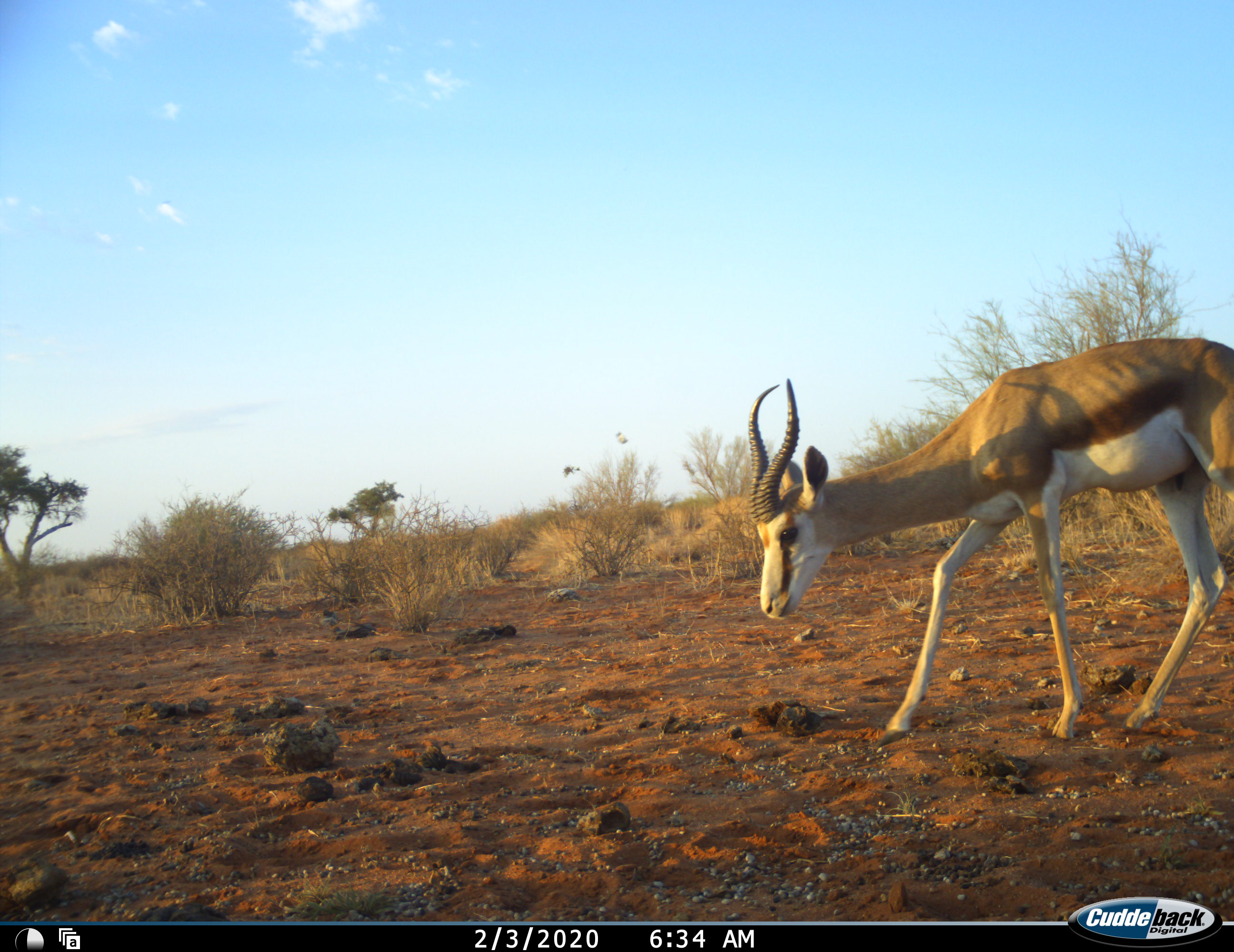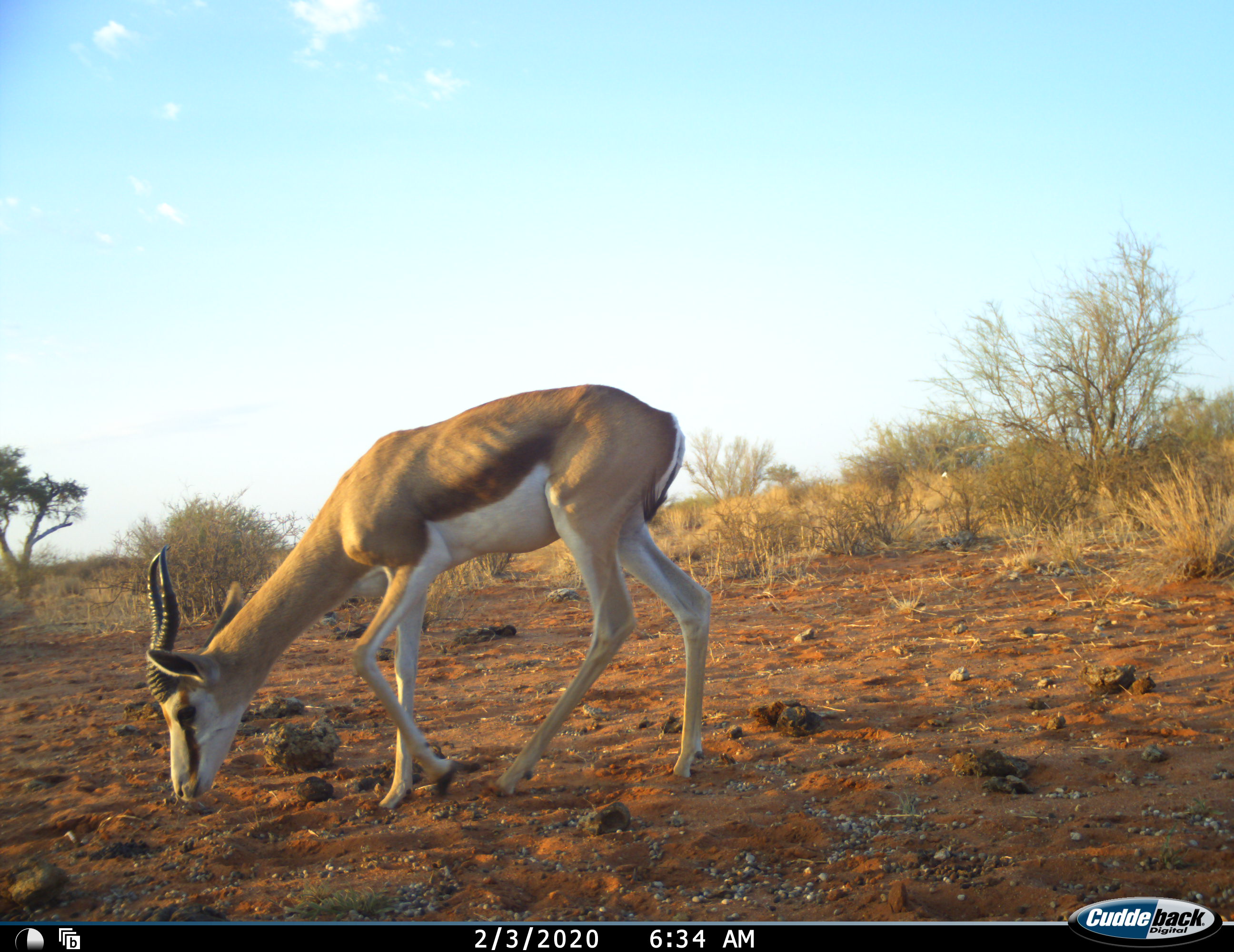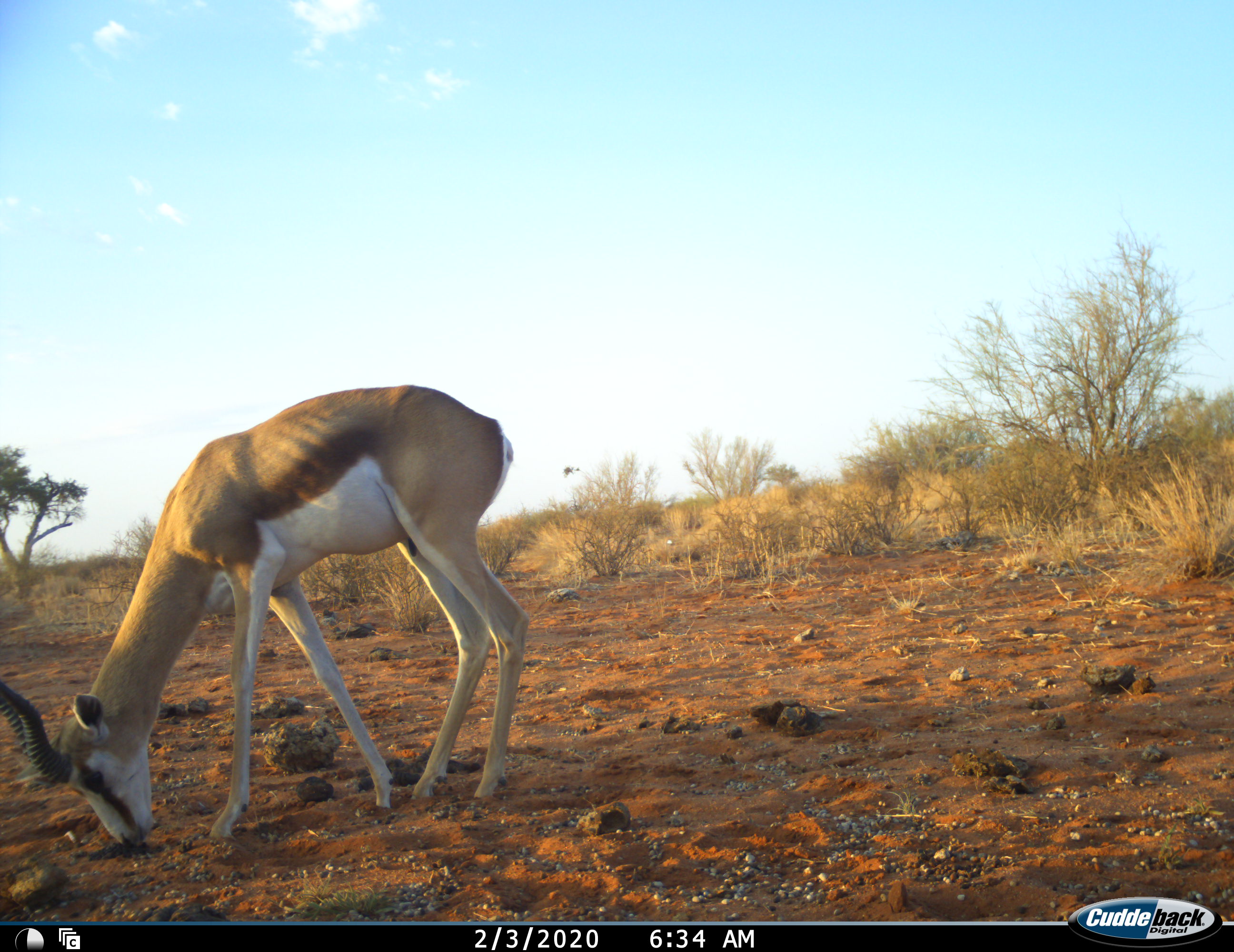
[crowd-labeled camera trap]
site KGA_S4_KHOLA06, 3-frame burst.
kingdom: Animalia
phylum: Chordata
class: Mammalia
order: Artiodactyla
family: Bovidae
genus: Antidorcas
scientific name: Antidorcas marsupialis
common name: springbok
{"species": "springbok (Antidorcas marsupialis)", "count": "1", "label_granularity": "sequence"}